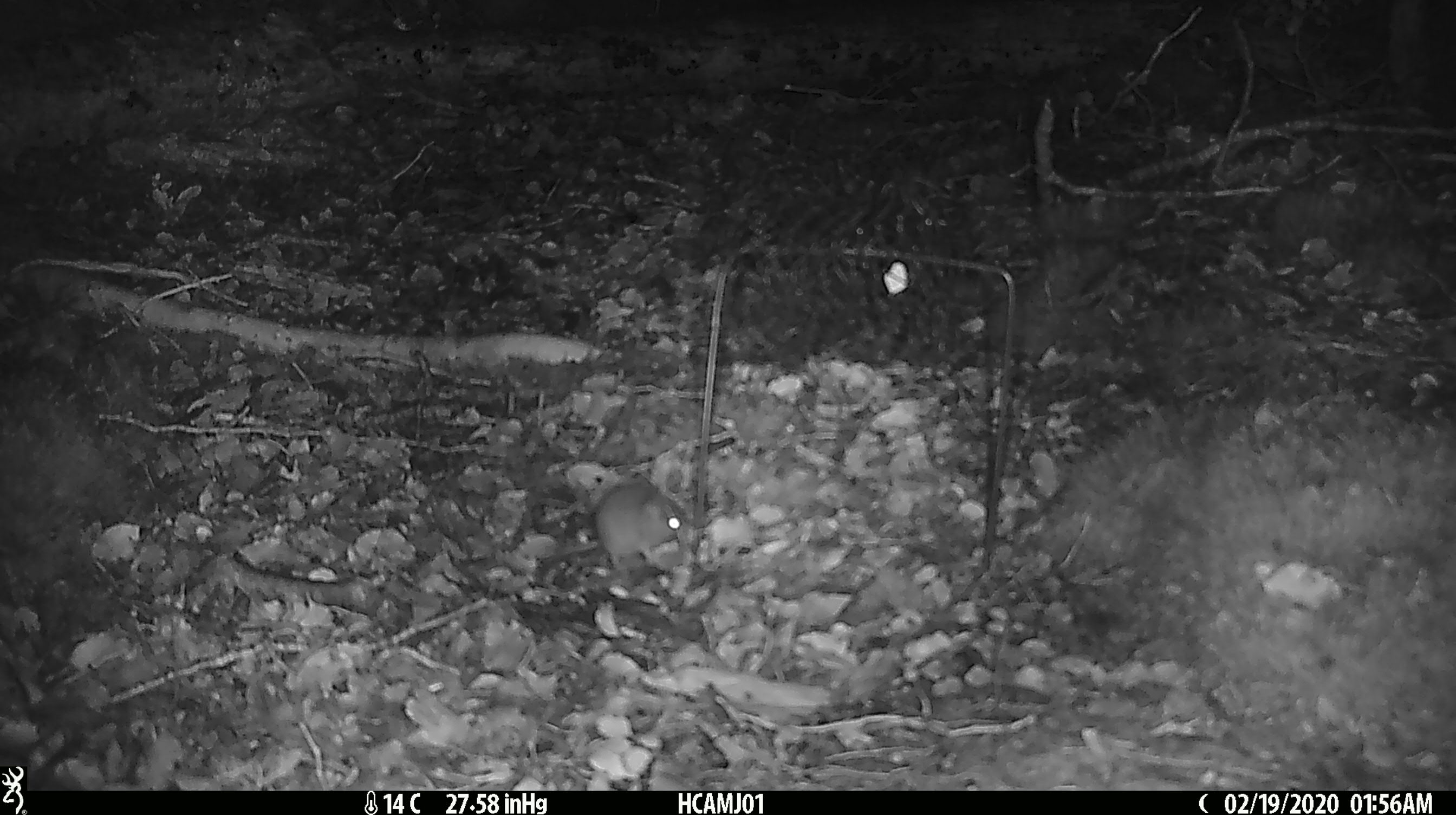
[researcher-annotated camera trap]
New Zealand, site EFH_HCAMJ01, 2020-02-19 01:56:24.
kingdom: Animalia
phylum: Chordata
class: Mammalia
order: Rodentia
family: Muridae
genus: Mus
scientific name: Mus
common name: mouse